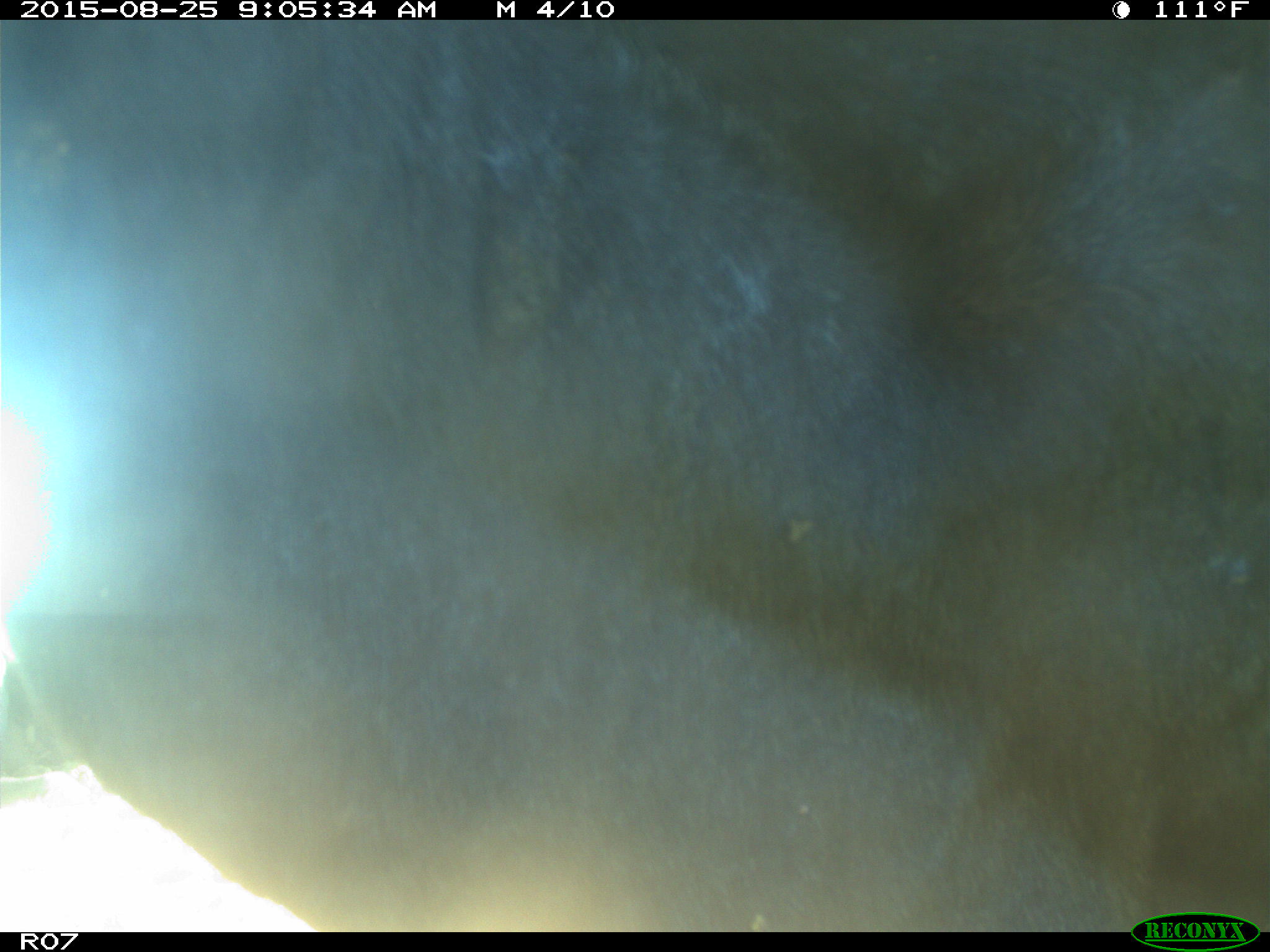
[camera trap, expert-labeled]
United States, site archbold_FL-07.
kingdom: Animalia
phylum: Chordata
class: Mammalia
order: Artiodactyla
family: Bovidae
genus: Bos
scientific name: Bos taurus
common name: domestic cow